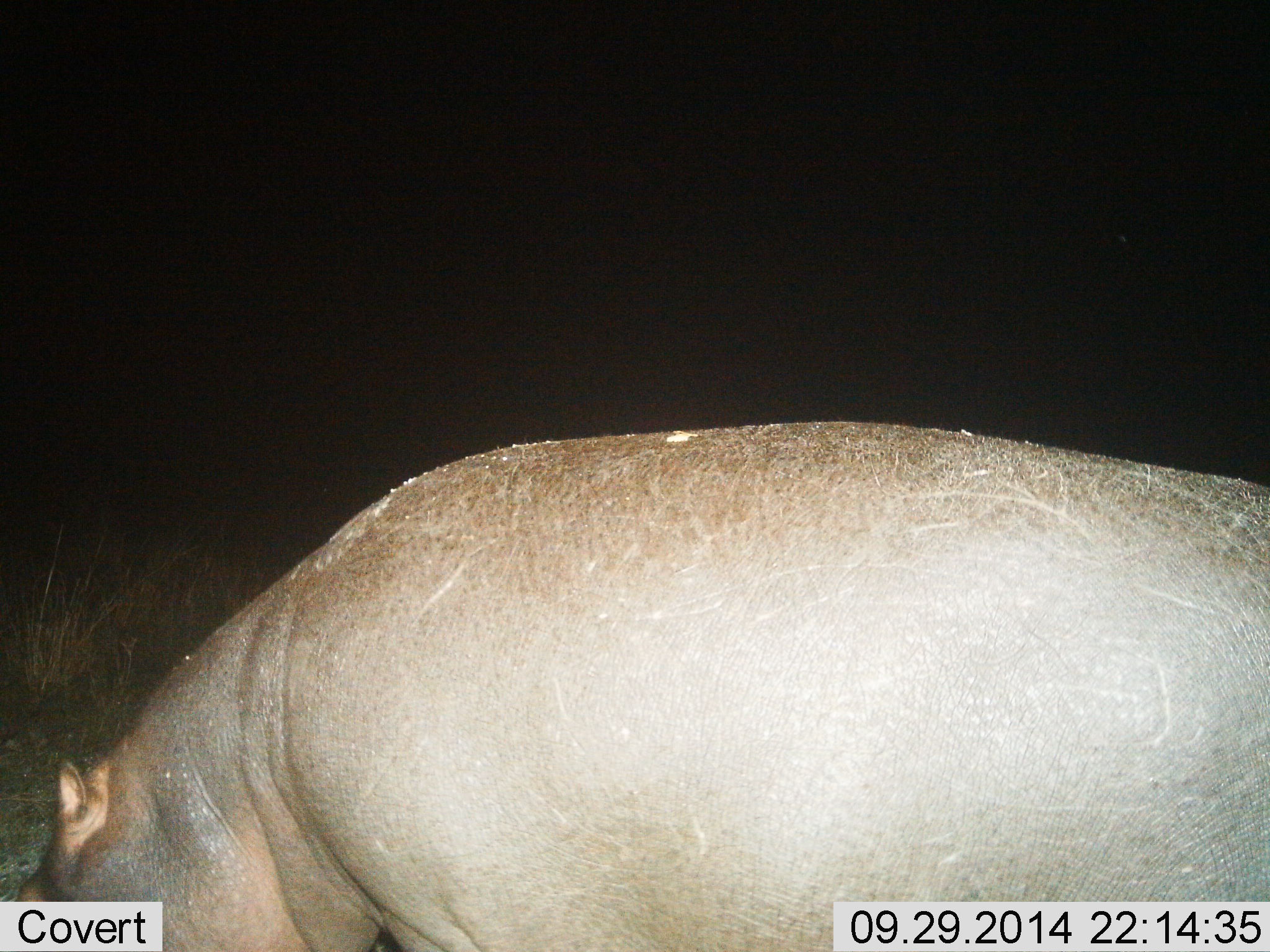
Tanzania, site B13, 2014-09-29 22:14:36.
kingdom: Animalia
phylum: Chordata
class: Mammalia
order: Artiodactyla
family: Hippopotamidae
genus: Hippopotamus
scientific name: Hippopotamus amphibius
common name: hippopotamus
Hippopotamus (Hippopotamus amphibius), count 1. Behavior (volunteer vote fractions): standing 40%, resting 0%, moving 10%, interacting 0%. Young present (vote fraction): 0%. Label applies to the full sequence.